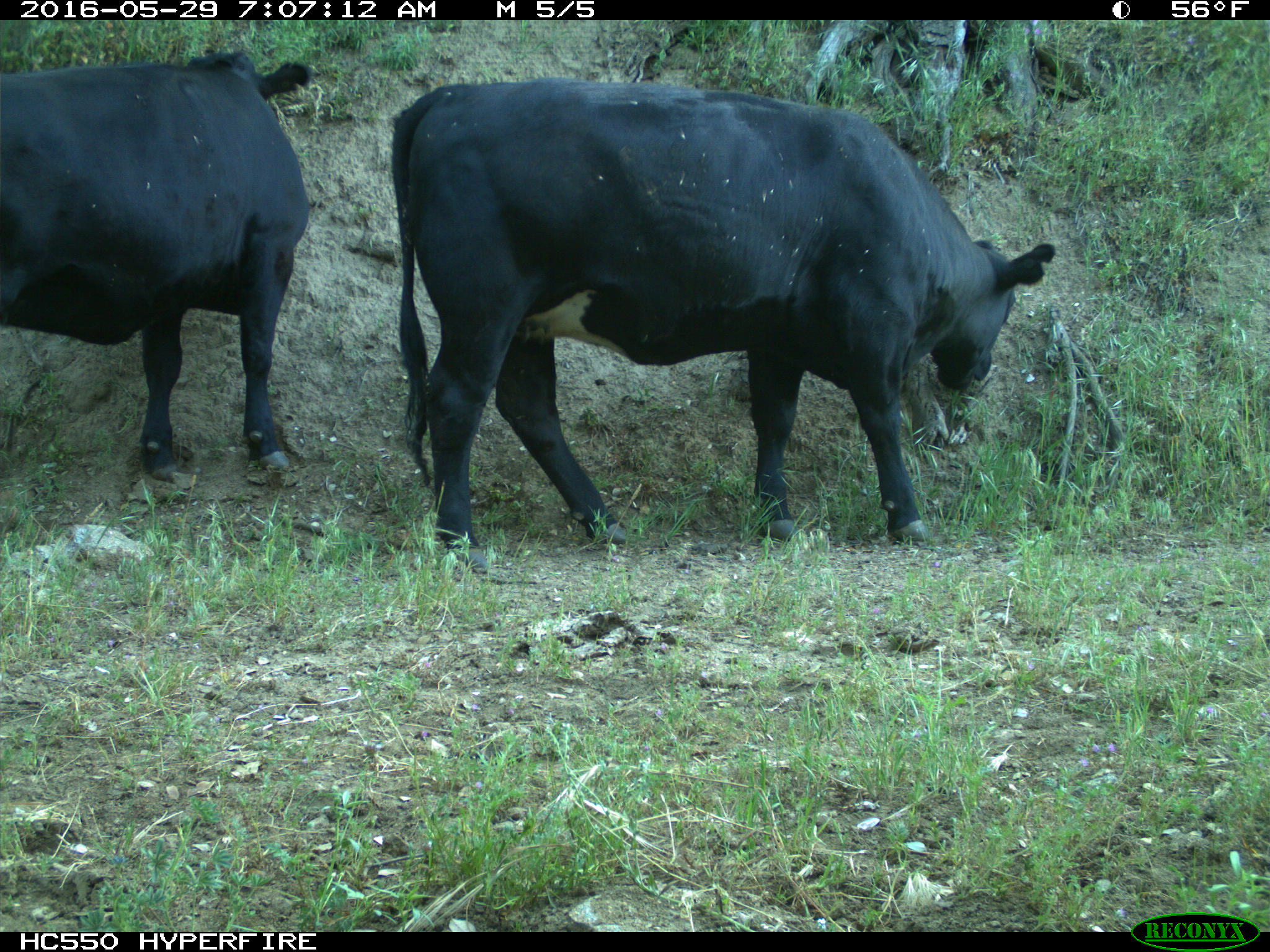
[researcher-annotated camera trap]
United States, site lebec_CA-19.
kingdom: Animalia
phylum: Chordata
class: Mammalia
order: Artiodactyla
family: Bovidae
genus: Bos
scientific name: Bos taurus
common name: domestic cow